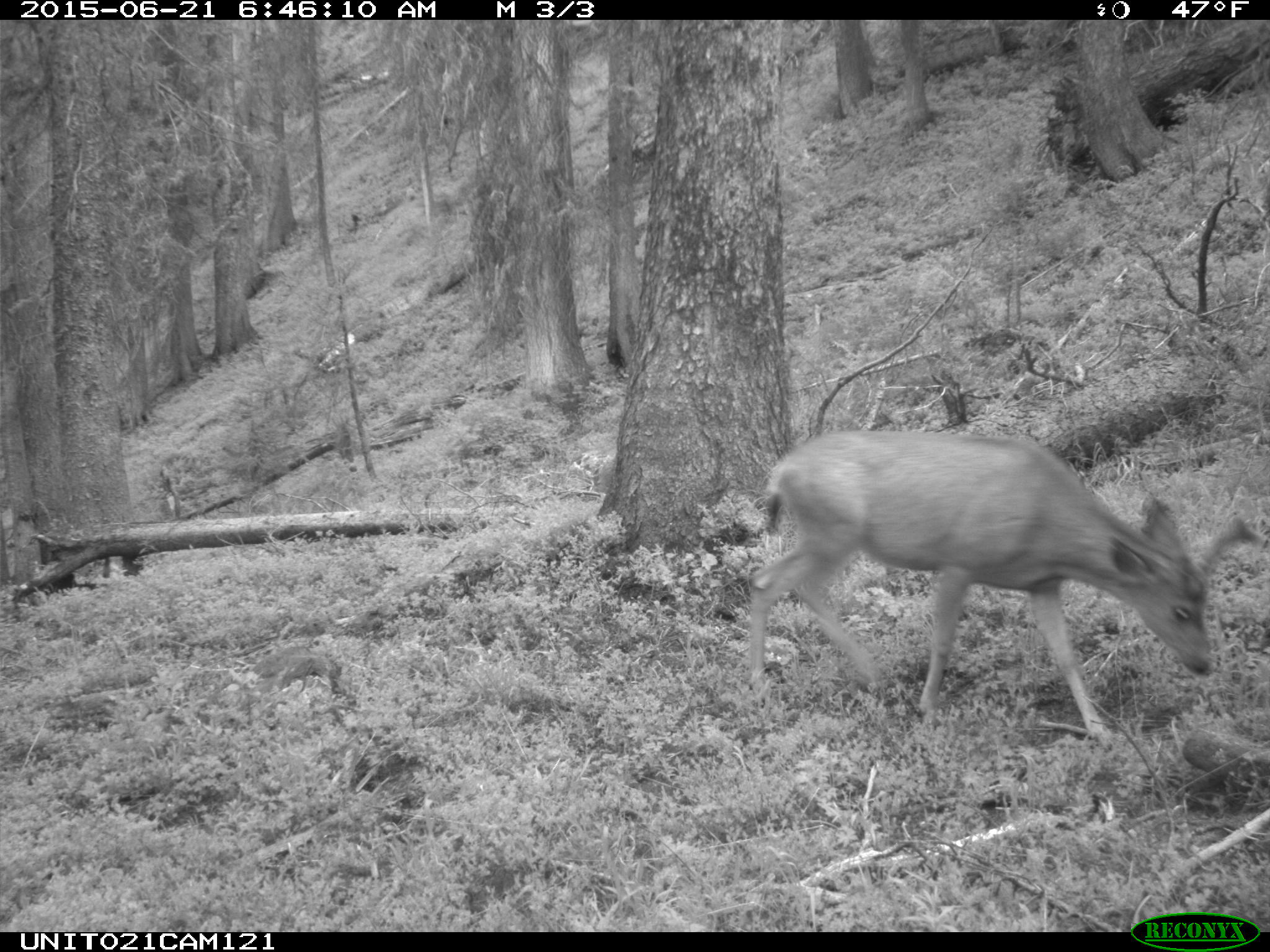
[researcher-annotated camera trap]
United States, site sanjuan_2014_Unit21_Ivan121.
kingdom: Animalia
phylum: Chordata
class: Mammalia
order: Artiodactyla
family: Cervidae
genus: Odocoileus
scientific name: Odocoileus hemionus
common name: mule deer